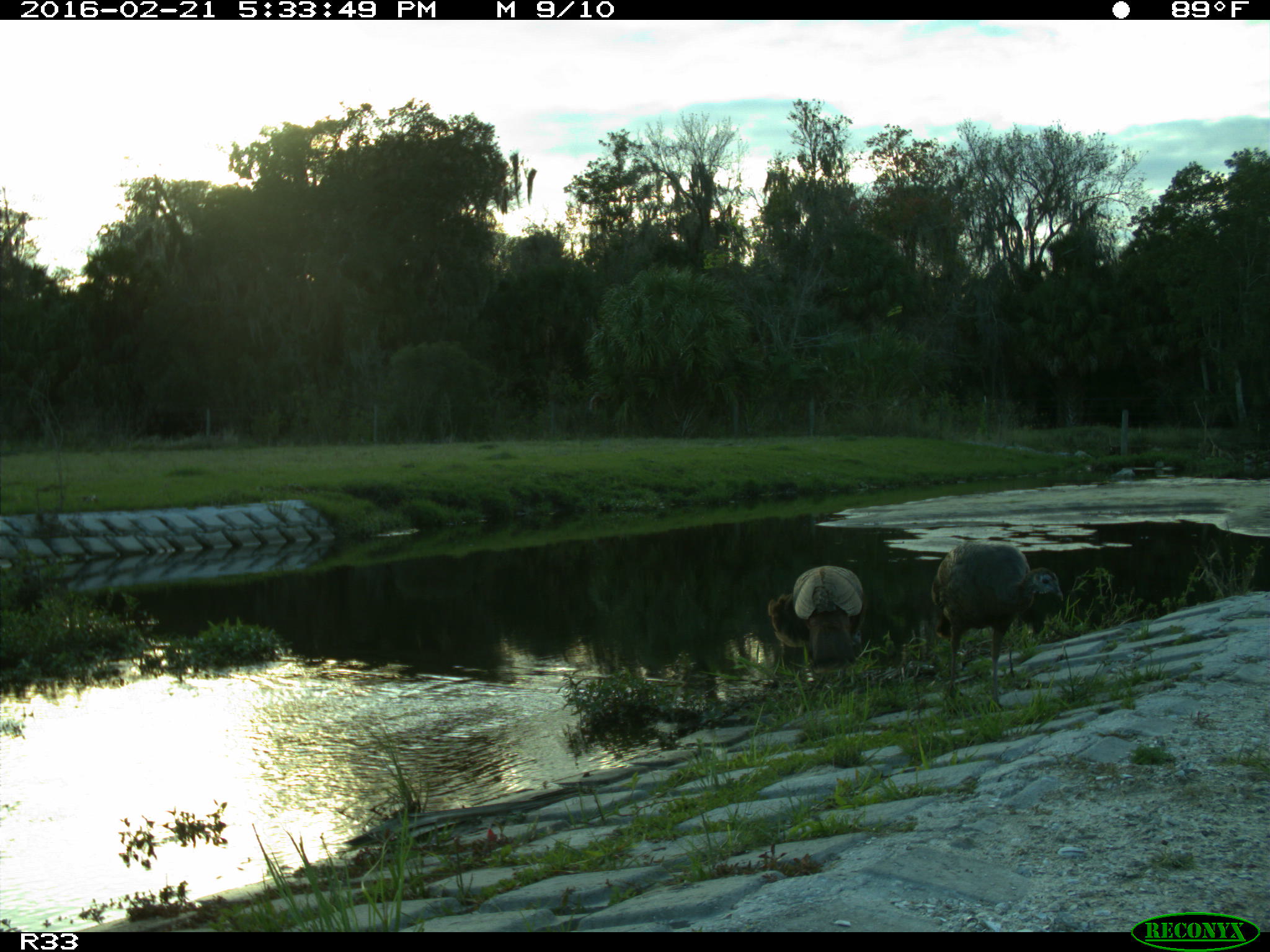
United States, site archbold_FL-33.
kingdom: Animalia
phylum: Chordata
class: Aves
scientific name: Aves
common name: birds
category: unidentified bird